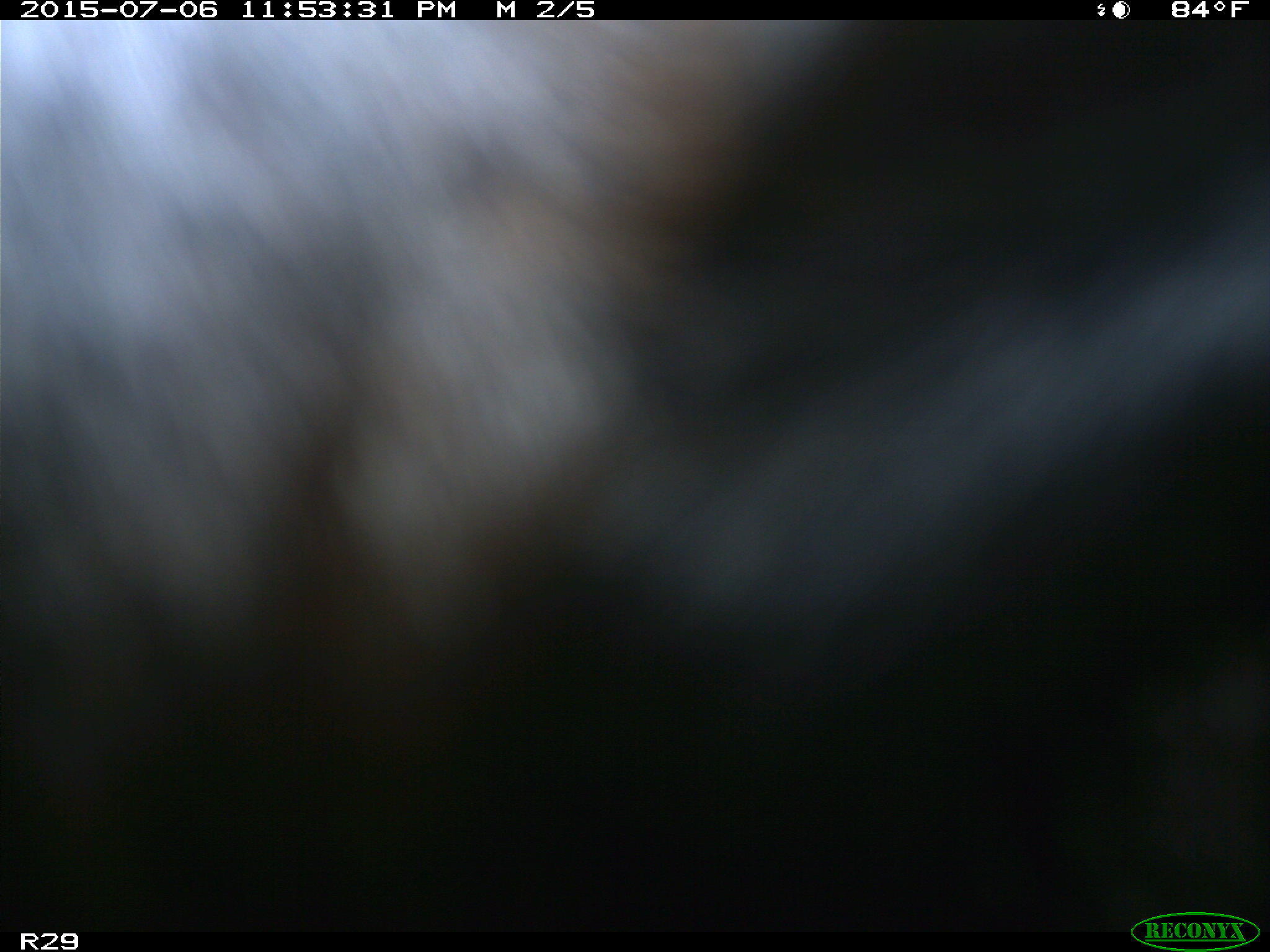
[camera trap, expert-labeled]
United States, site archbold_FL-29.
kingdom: Animalia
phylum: Chordata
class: Mammalia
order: Artiodactyla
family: Bovidae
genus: Bos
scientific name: Bos taurus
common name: domestic cow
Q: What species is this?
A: Bos taurus (domestic cow).